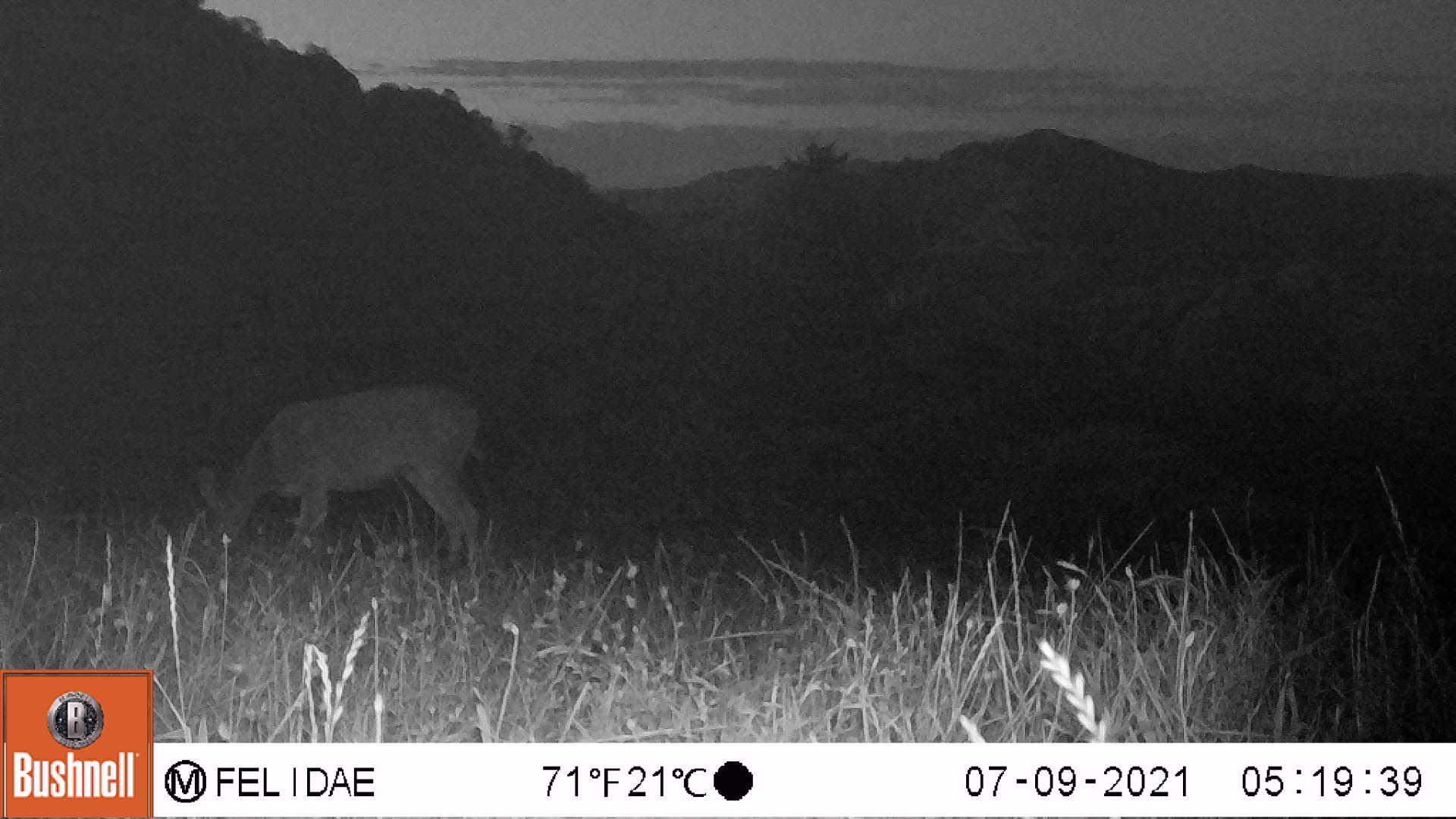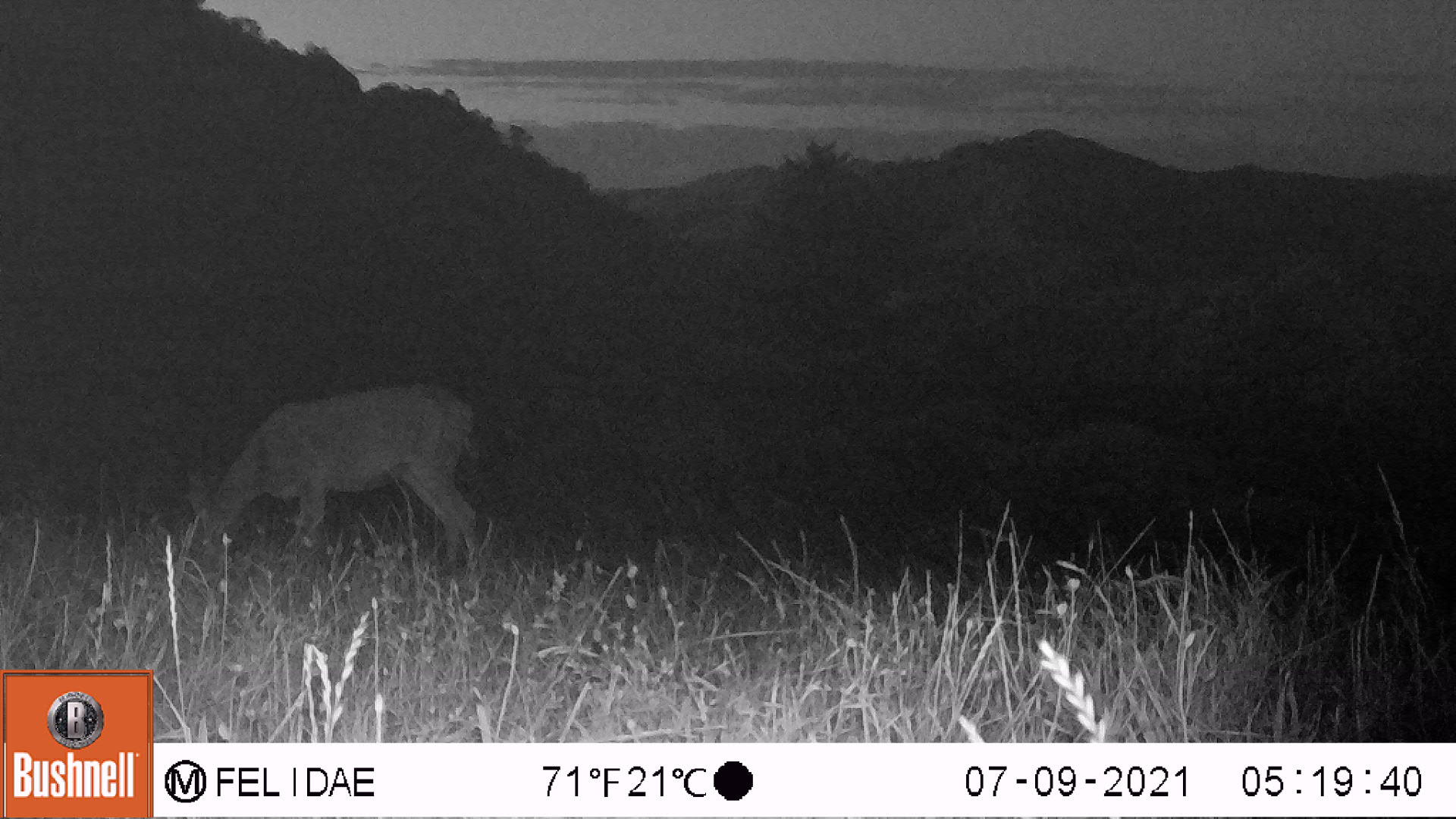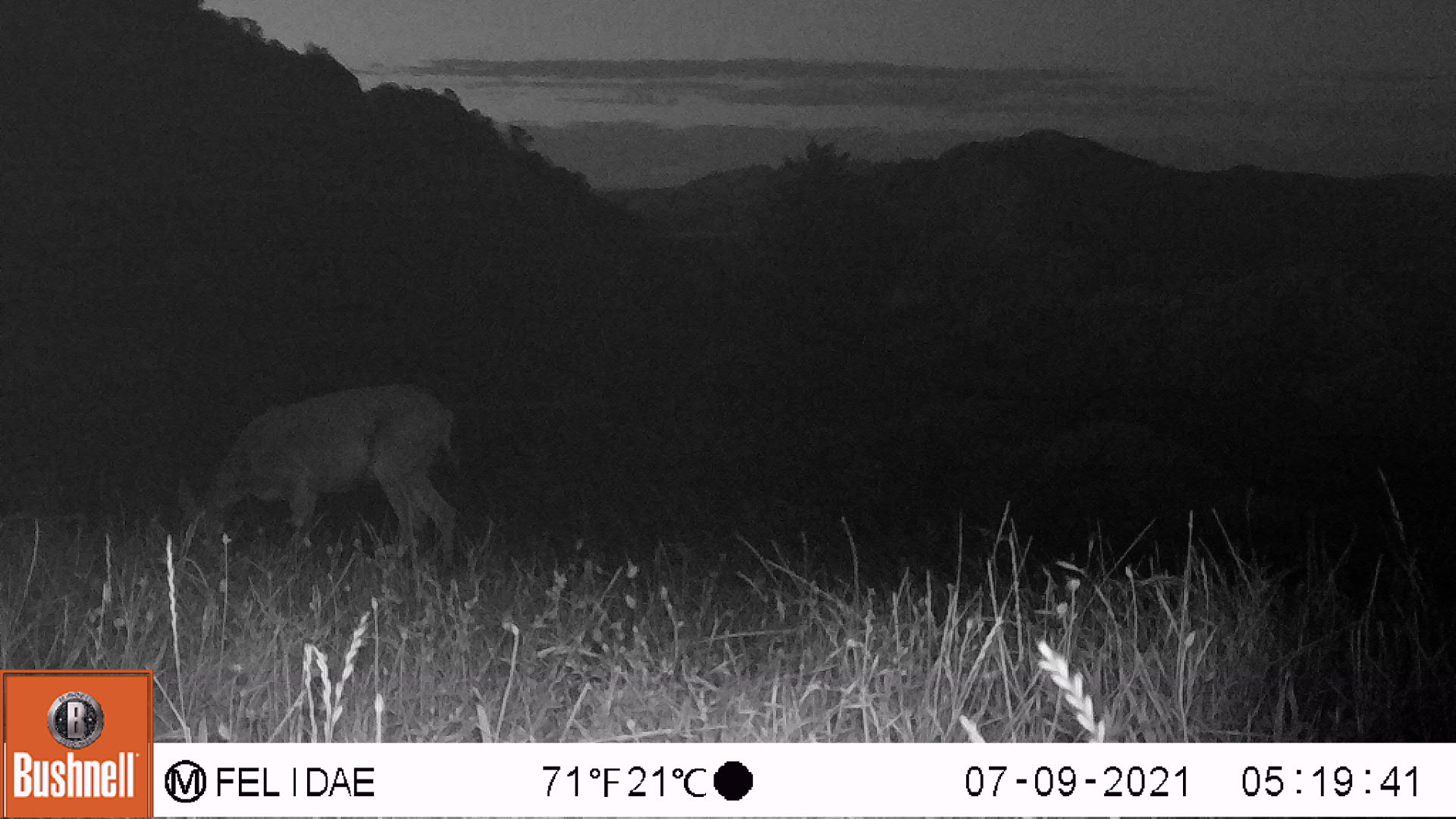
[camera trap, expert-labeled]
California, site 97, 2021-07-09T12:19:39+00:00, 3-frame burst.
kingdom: Animalia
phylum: Chordata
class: Mammalia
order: Artiodactyla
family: Cervidae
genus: Odocoileus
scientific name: Odocoileus hemionus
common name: mule deer